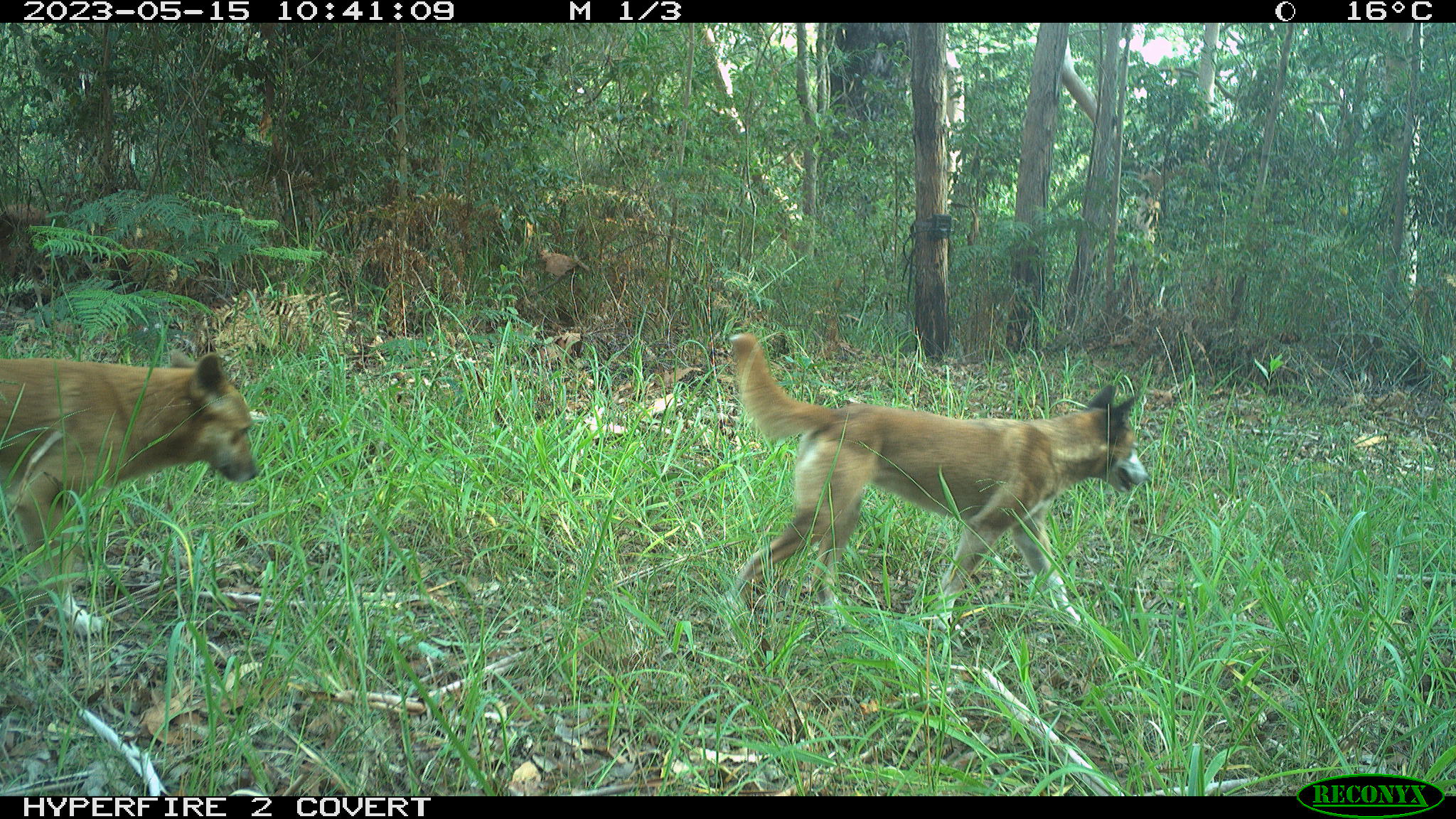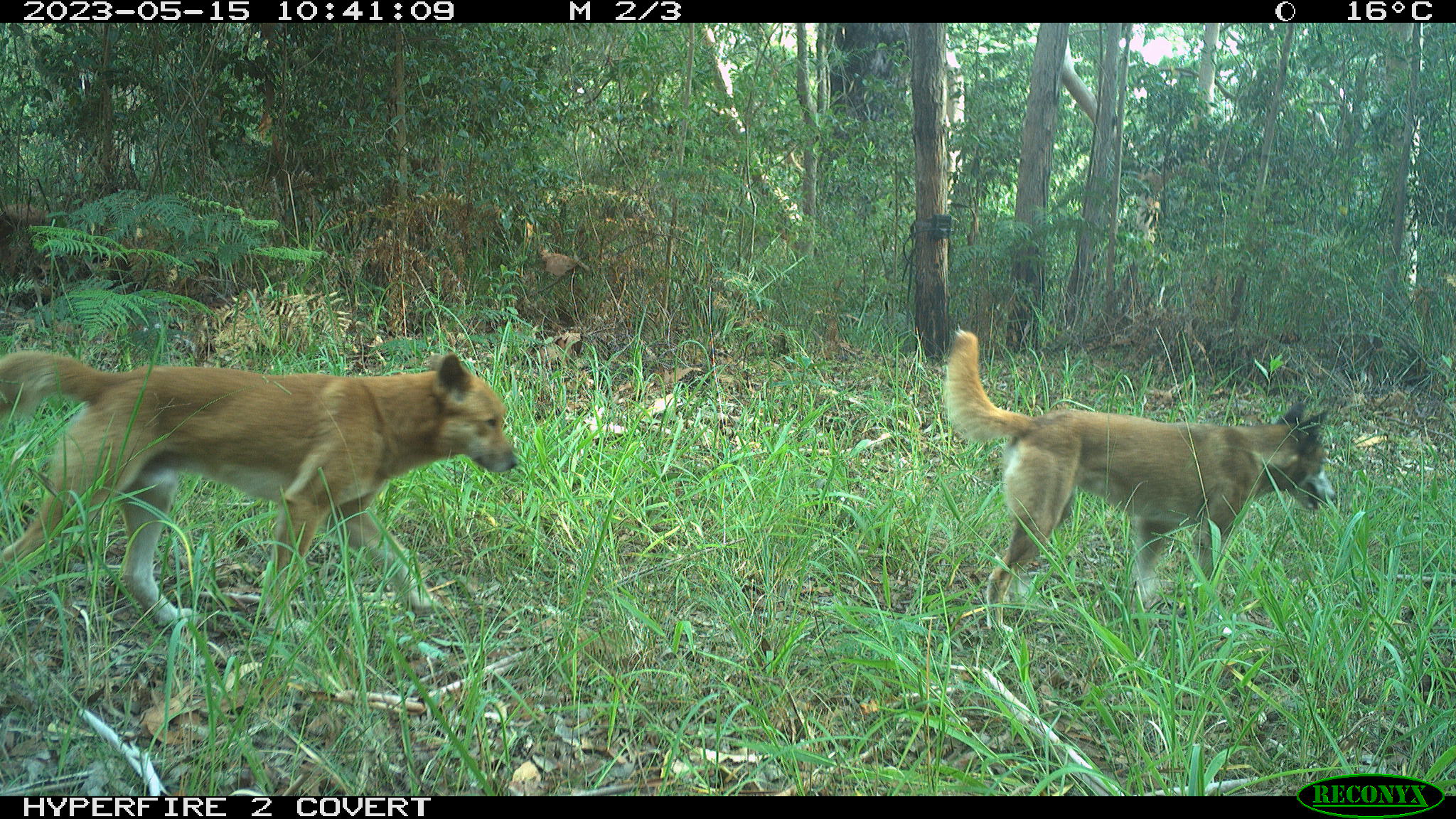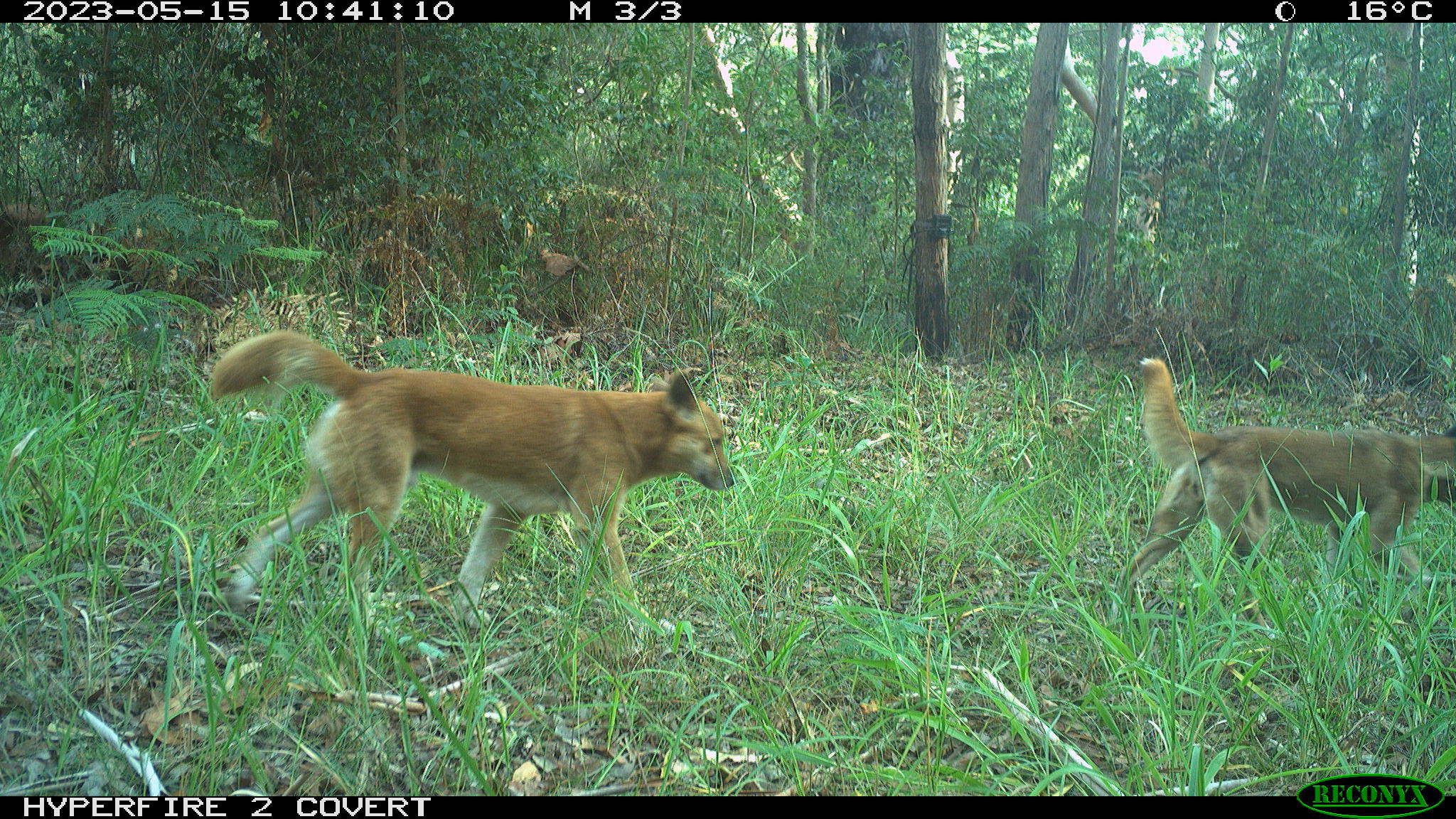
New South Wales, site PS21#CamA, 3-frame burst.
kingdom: Animalia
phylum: Chordata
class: Mammalia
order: Carnivora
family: Canidae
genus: Canis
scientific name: Canis familiaris dingo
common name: dingo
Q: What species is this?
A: Dingo (Canis familiaris dingo).